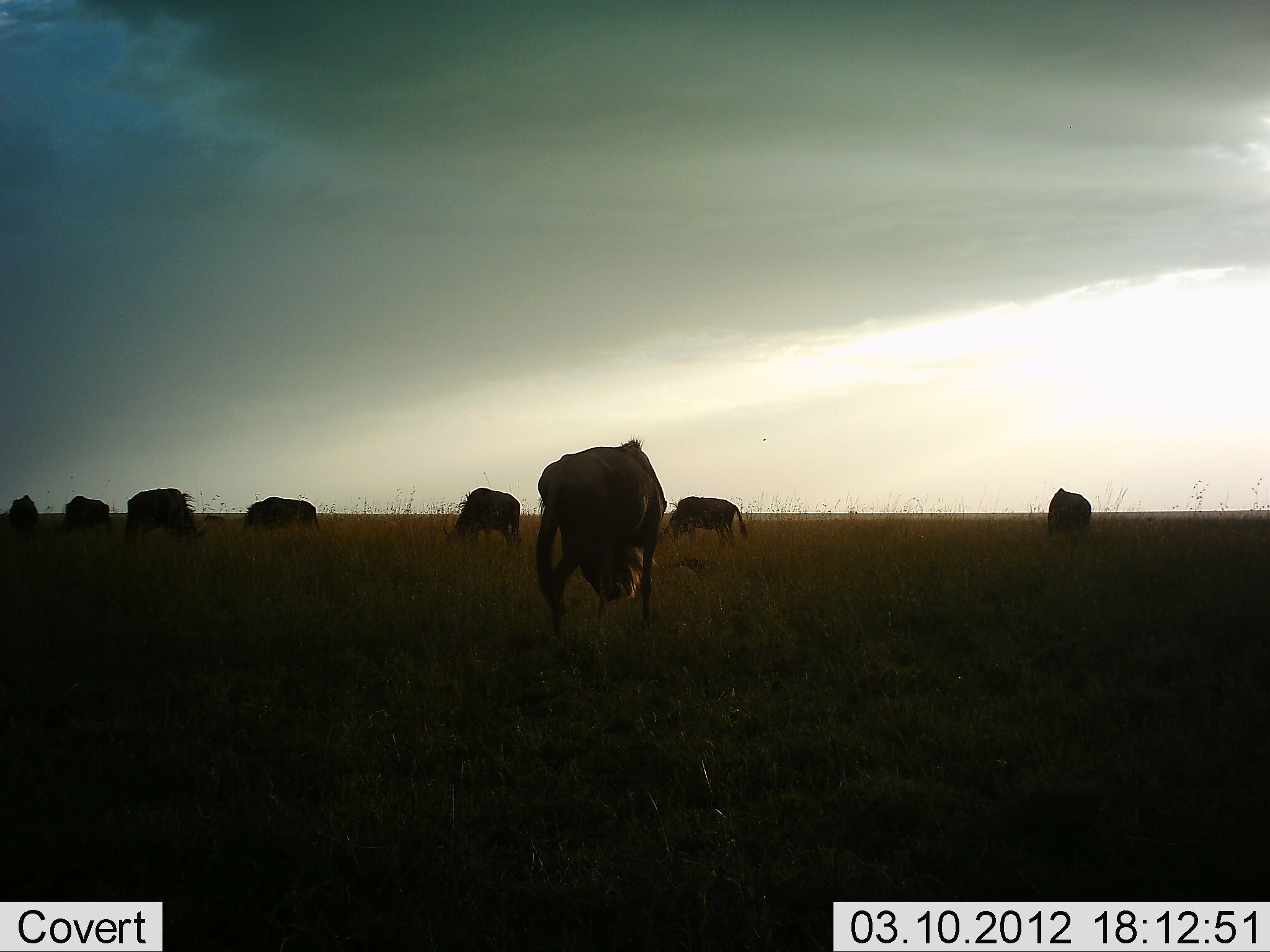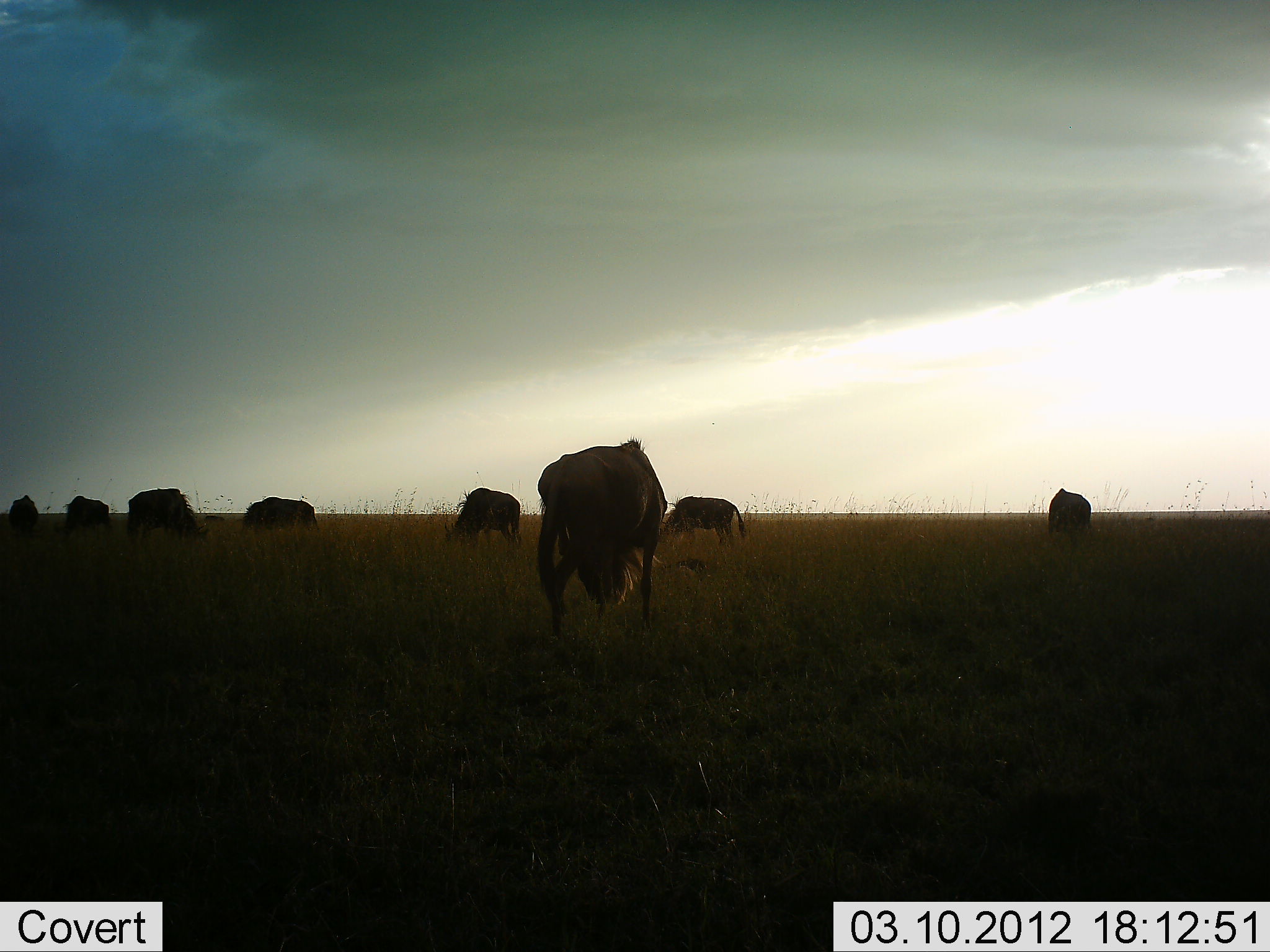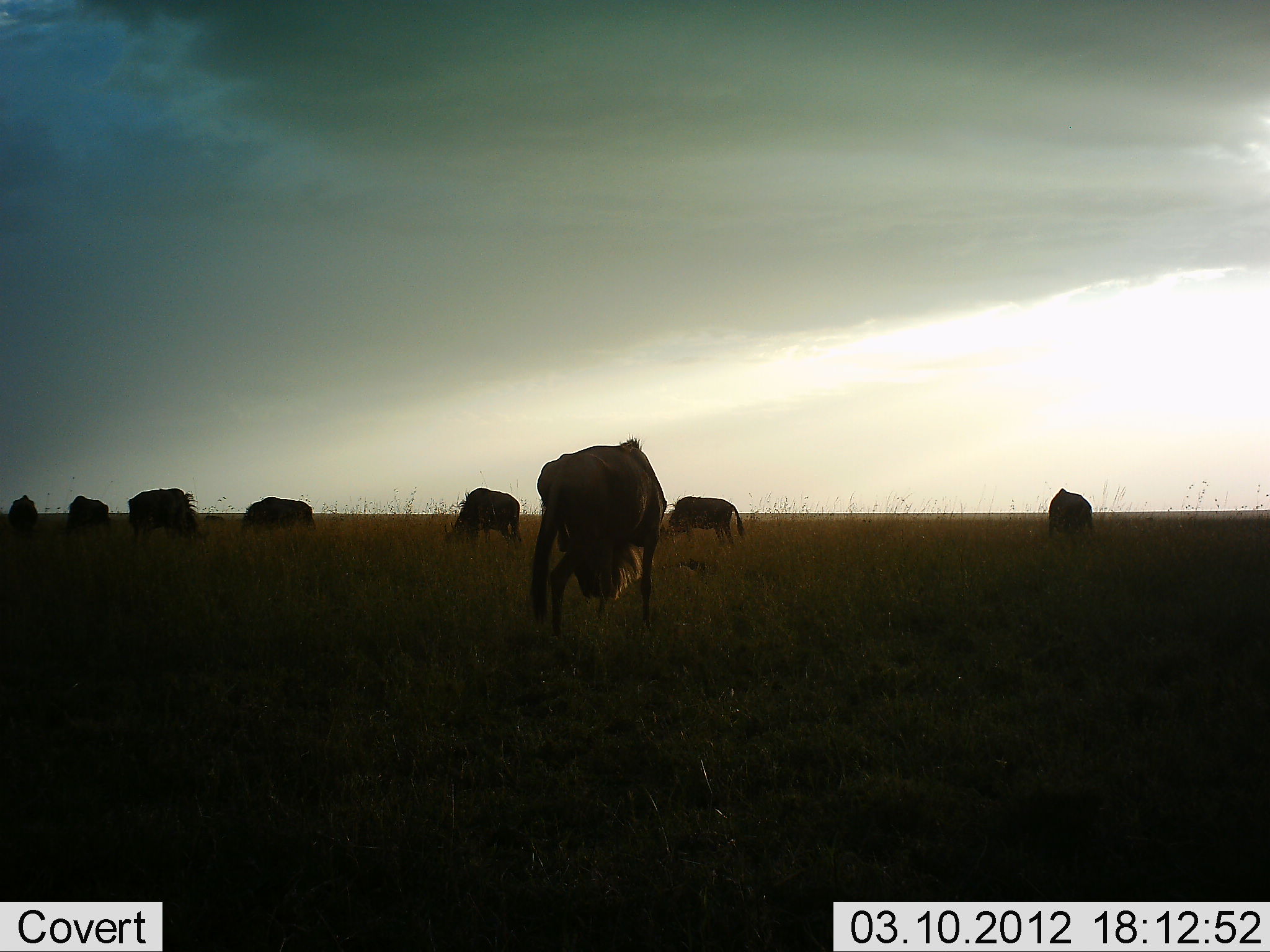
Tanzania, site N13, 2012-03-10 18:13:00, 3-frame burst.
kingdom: Animalia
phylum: Chordata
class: Mammalia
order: Artiodactyla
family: Bovidae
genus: Connochaetes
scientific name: Connochaetes taurinus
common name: blue wildebeest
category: wildebeest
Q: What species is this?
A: Wildebeest (blue wildebeest) (Connochaetes taurinus).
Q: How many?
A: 8.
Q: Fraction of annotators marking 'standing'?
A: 21%.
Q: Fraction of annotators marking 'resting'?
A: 0%.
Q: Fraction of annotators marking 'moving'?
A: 0%.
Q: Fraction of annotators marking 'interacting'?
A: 0%.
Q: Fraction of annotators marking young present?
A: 0%.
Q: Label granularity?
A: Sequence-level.